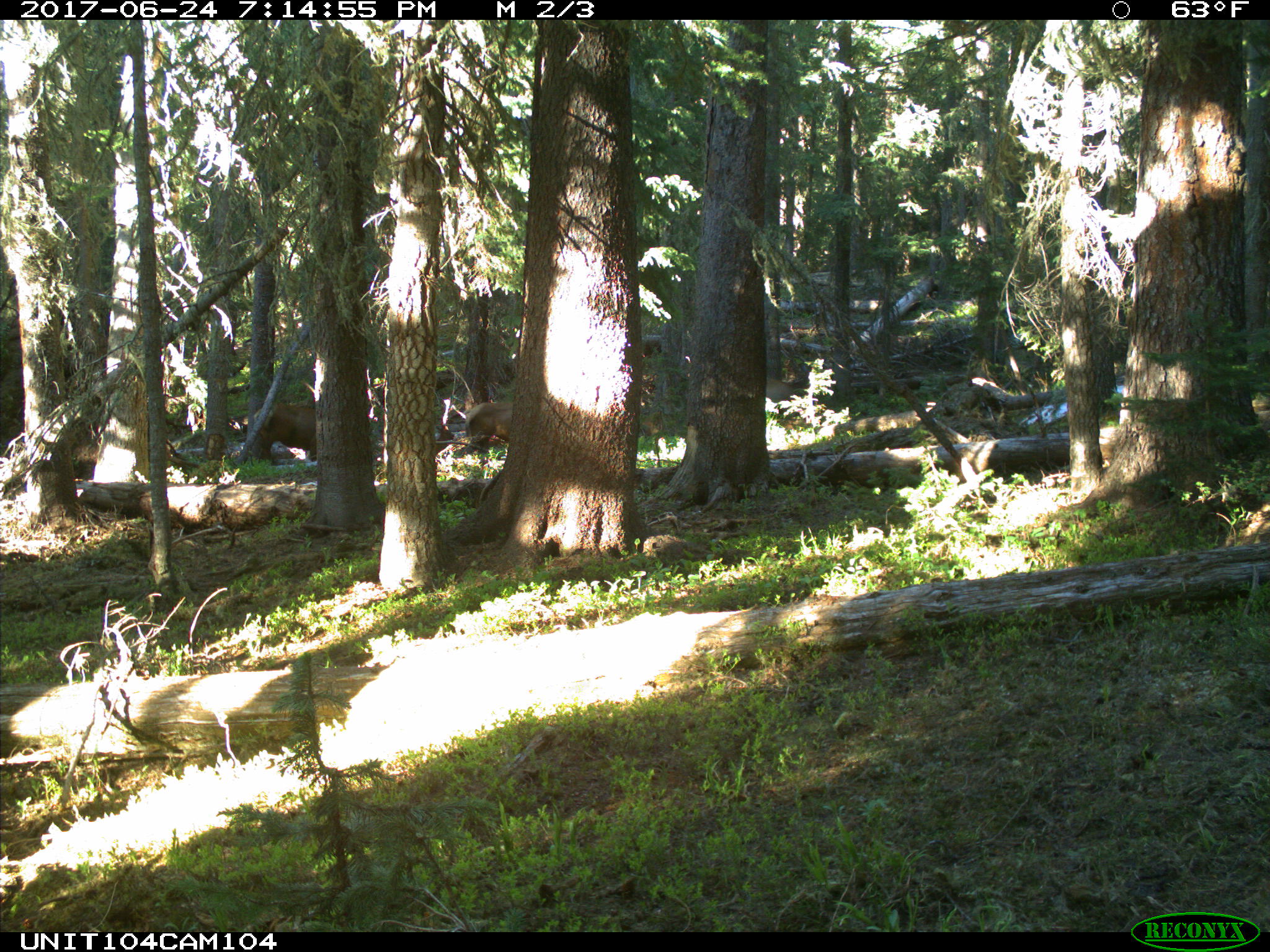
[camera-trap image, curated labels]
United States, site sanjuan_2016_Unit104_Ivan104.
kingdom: Animalia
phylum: Chordata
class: Mammalia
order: Artiodactyla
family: Cervidae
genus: Cervus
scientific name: Cervus elaphus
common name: red deer